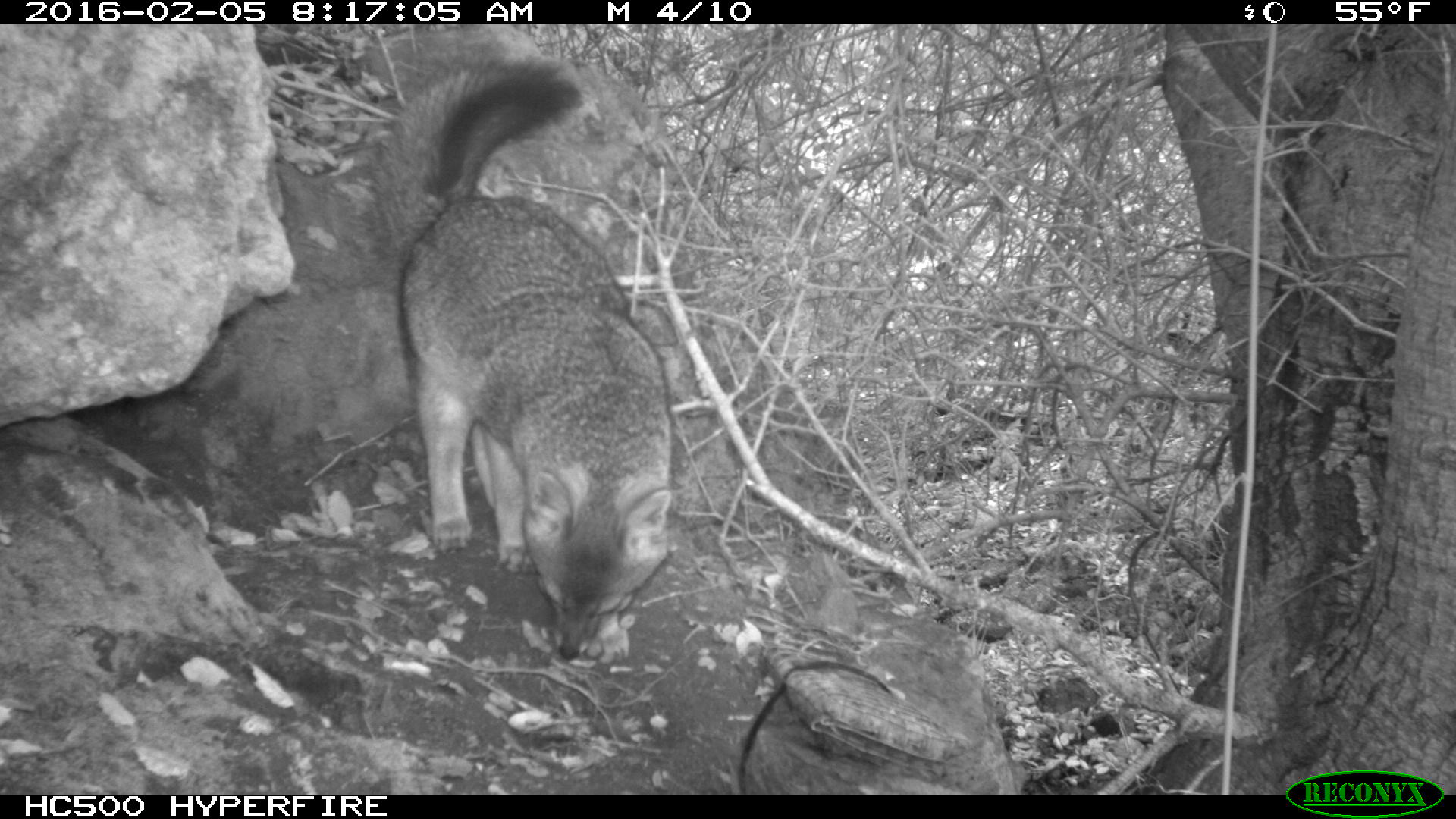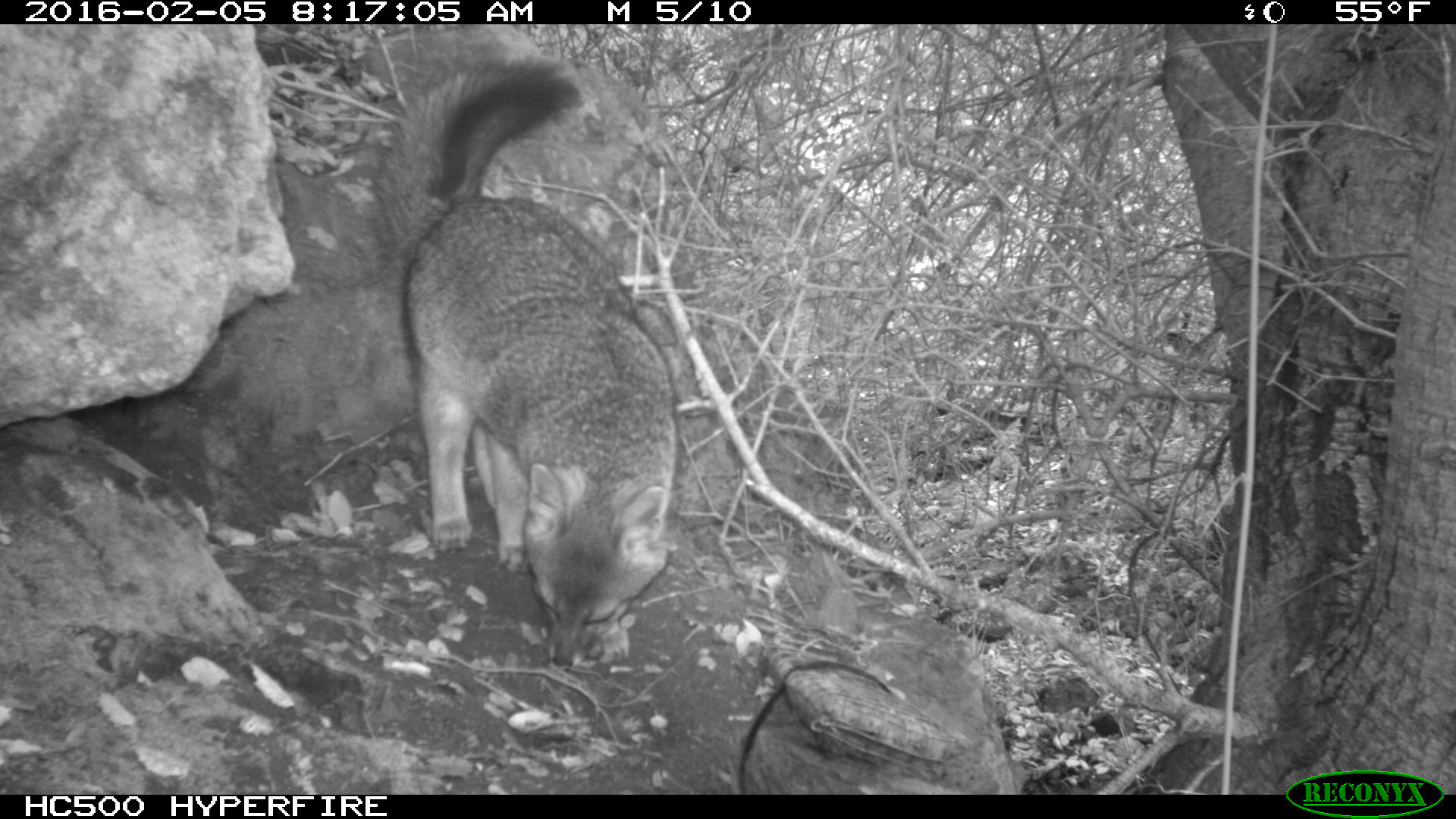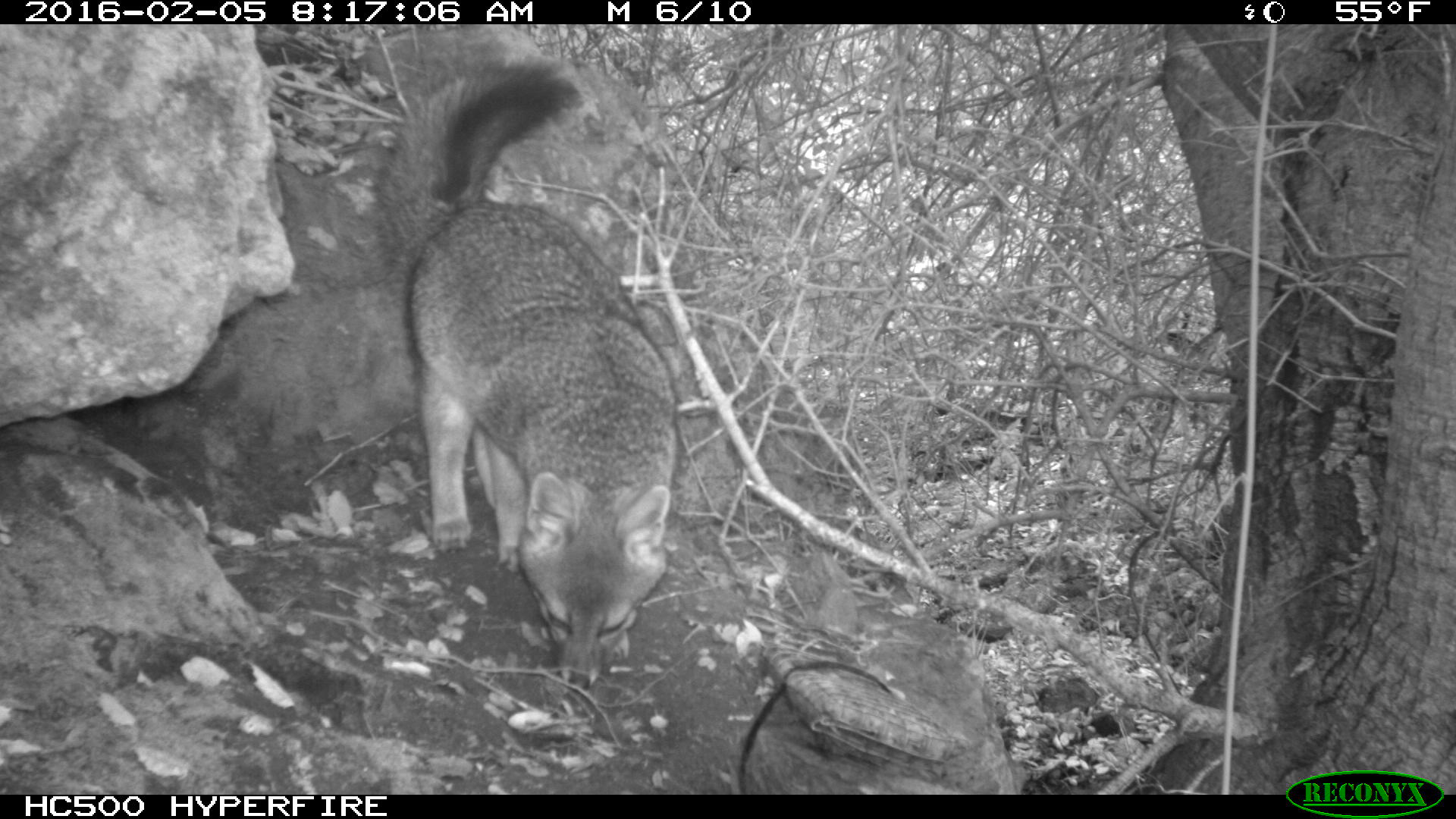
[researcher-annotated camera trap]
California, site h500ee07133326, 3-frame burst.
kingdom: Animalia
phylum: Chordata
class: Mammalia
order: Carnivora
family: Canidae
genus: Urocyon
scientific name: Urocyon littoralis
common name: island fox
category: fox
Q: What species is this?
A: Fox (island fox) (Urocyon littoralis).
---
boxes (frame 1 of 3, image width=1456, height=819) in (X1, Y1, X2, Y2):
fox: (369, 51, 672, 662)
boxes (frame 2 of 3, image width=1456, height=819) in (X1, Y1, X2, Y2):
fox: (368, 51, 682, 670)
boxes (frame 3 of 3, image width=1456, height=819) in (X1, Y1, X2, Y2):
fox: (369, 56, 675, 689)